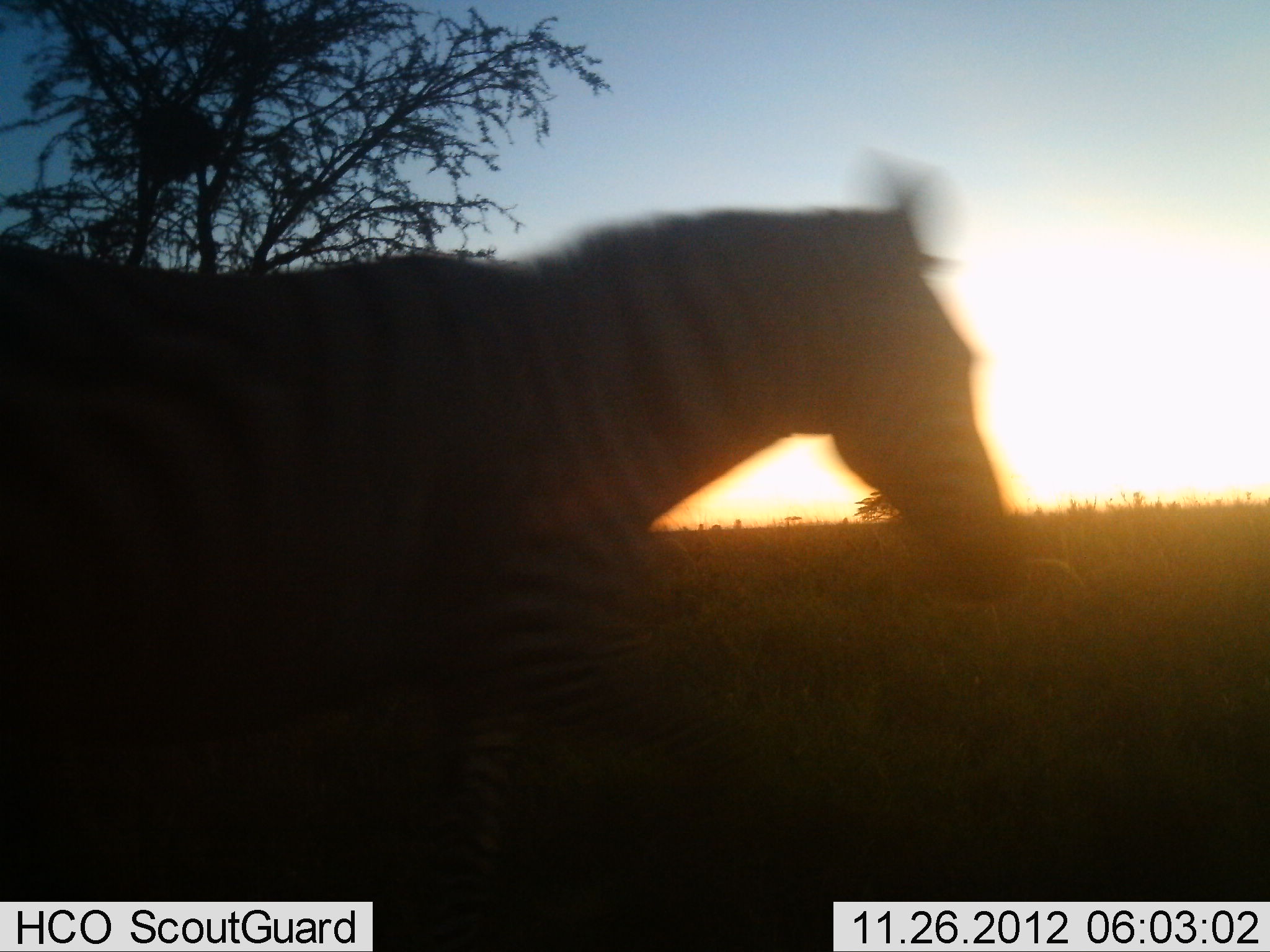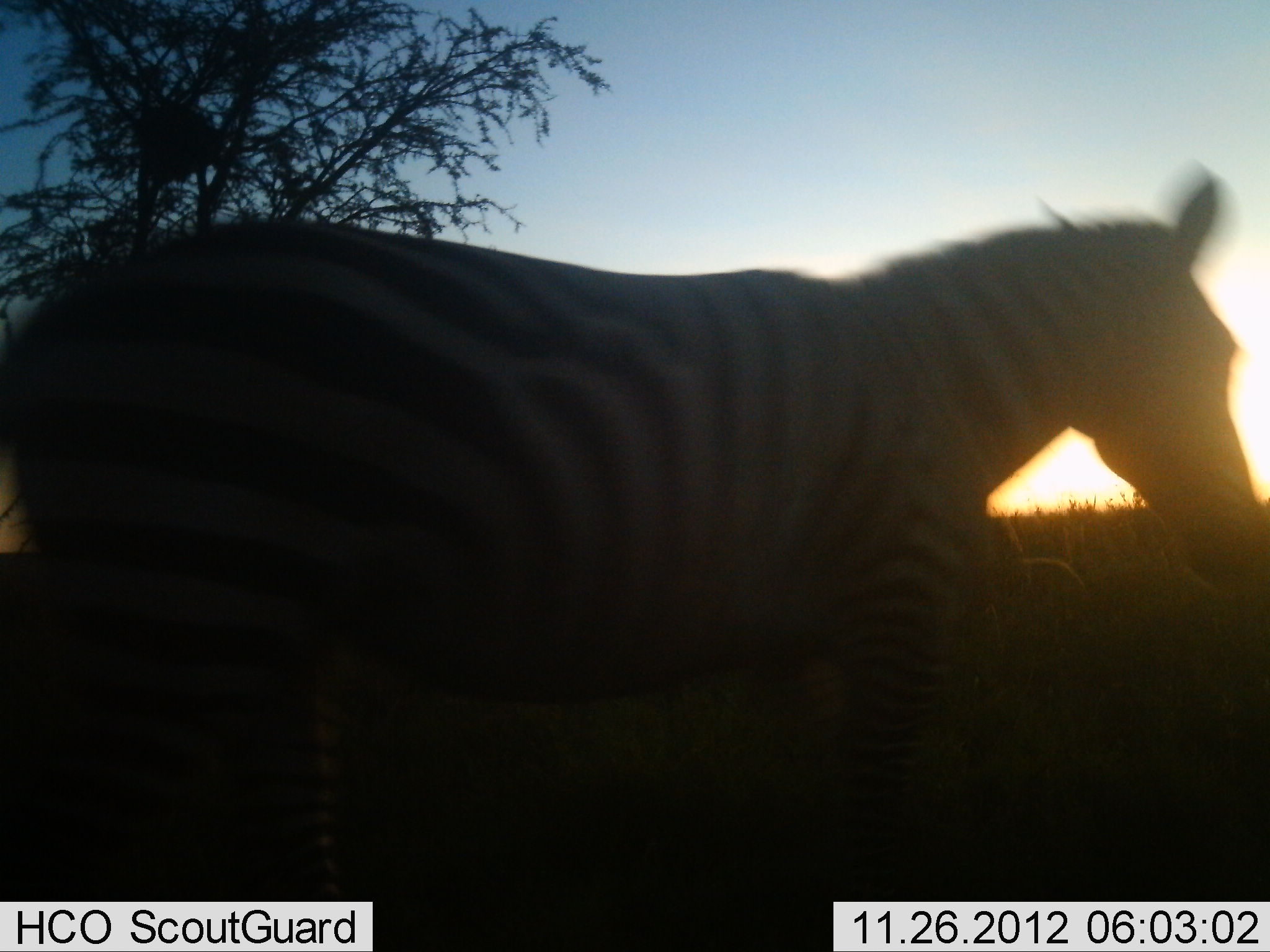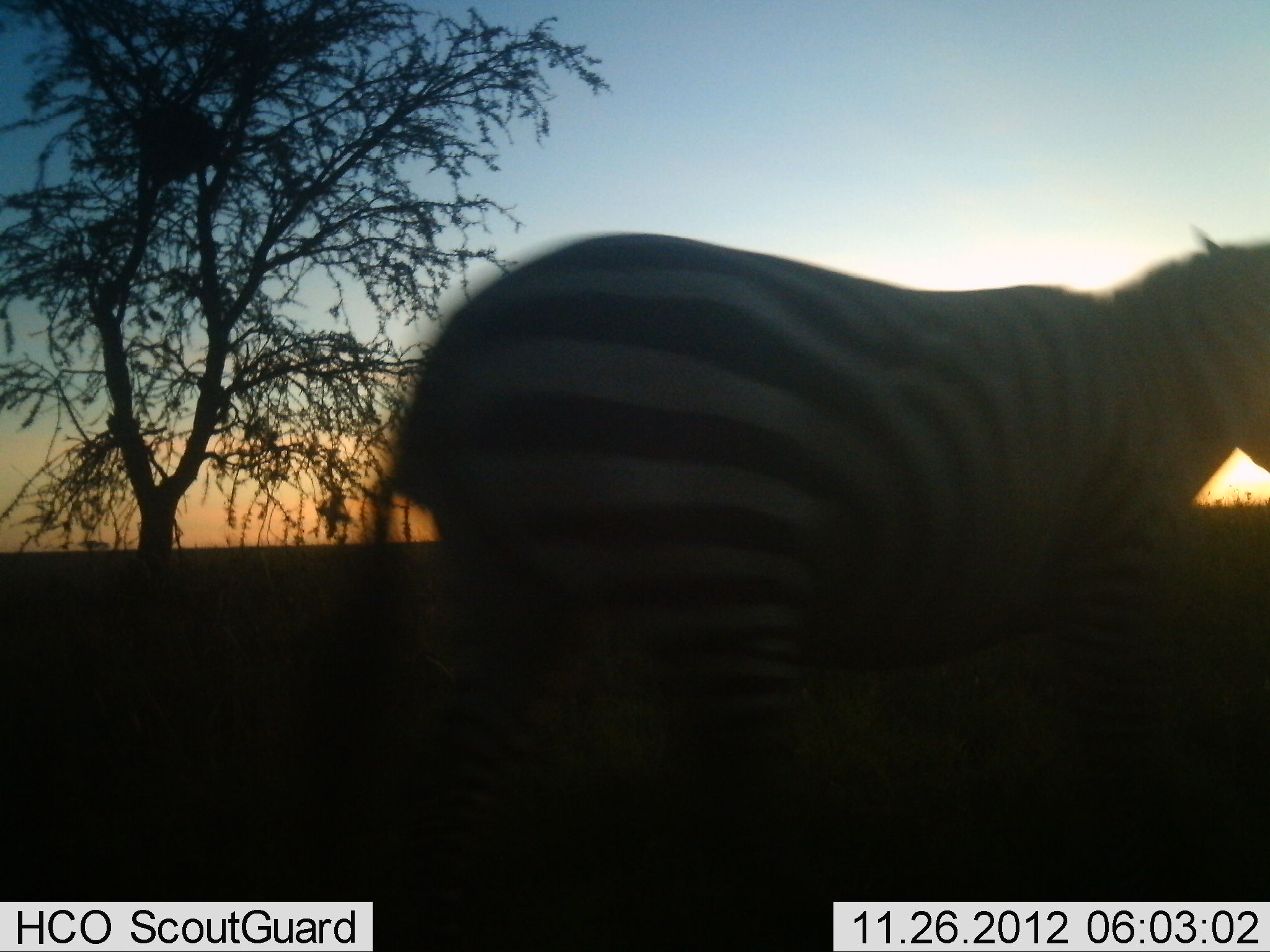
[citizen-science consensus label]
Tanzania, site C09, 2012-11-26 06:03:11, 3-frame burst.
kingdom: Animalia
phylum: Chordata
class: Mammalia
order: Perissodactyla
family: Equidae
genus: Equus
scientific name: Equus quagga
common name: plains zebra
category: zebra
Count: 1.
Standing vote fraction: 0%.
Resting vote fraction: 0%.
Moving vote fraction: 100%.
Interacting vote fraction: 0%.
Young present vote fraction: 0%.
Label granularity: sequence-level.